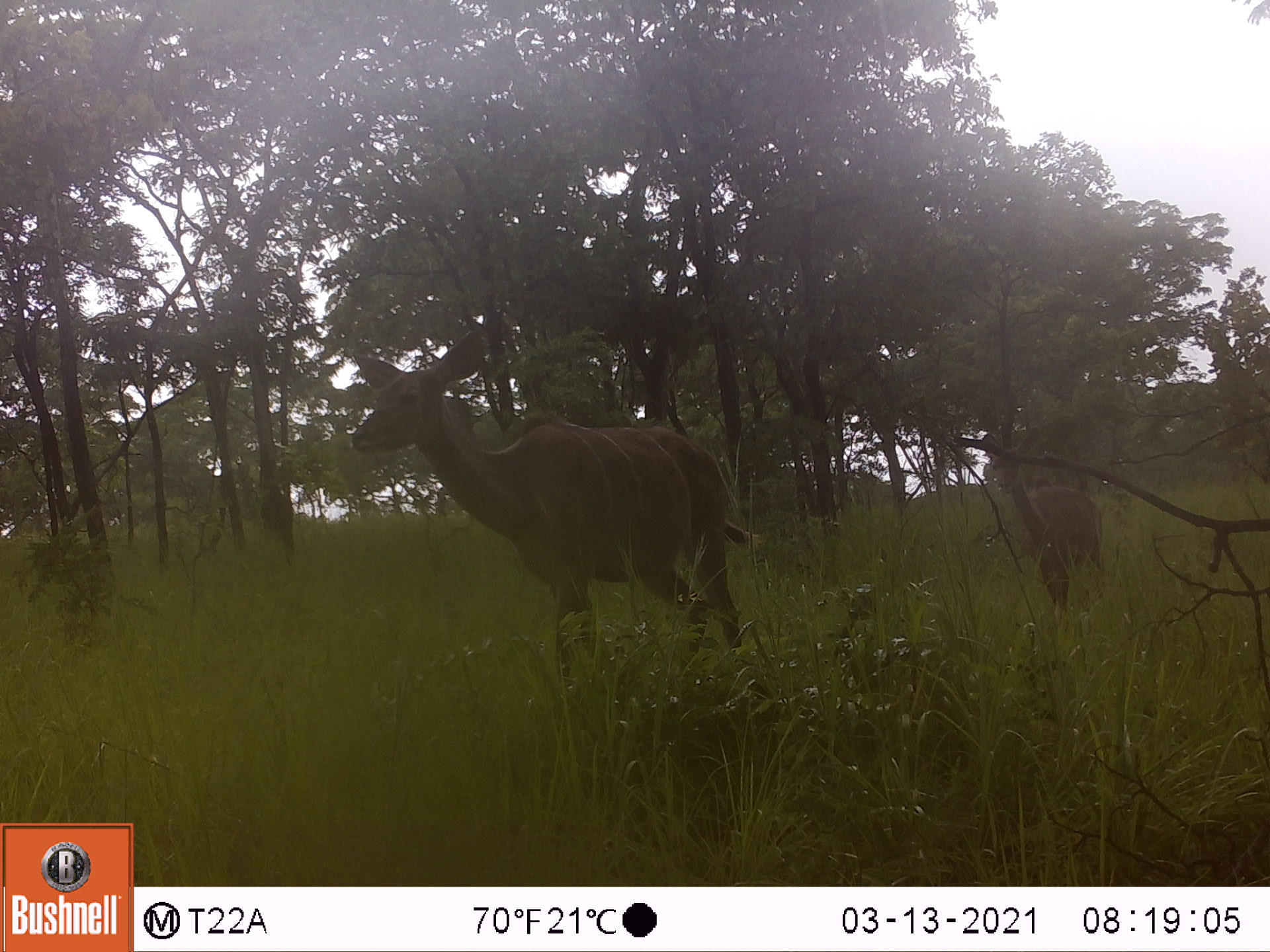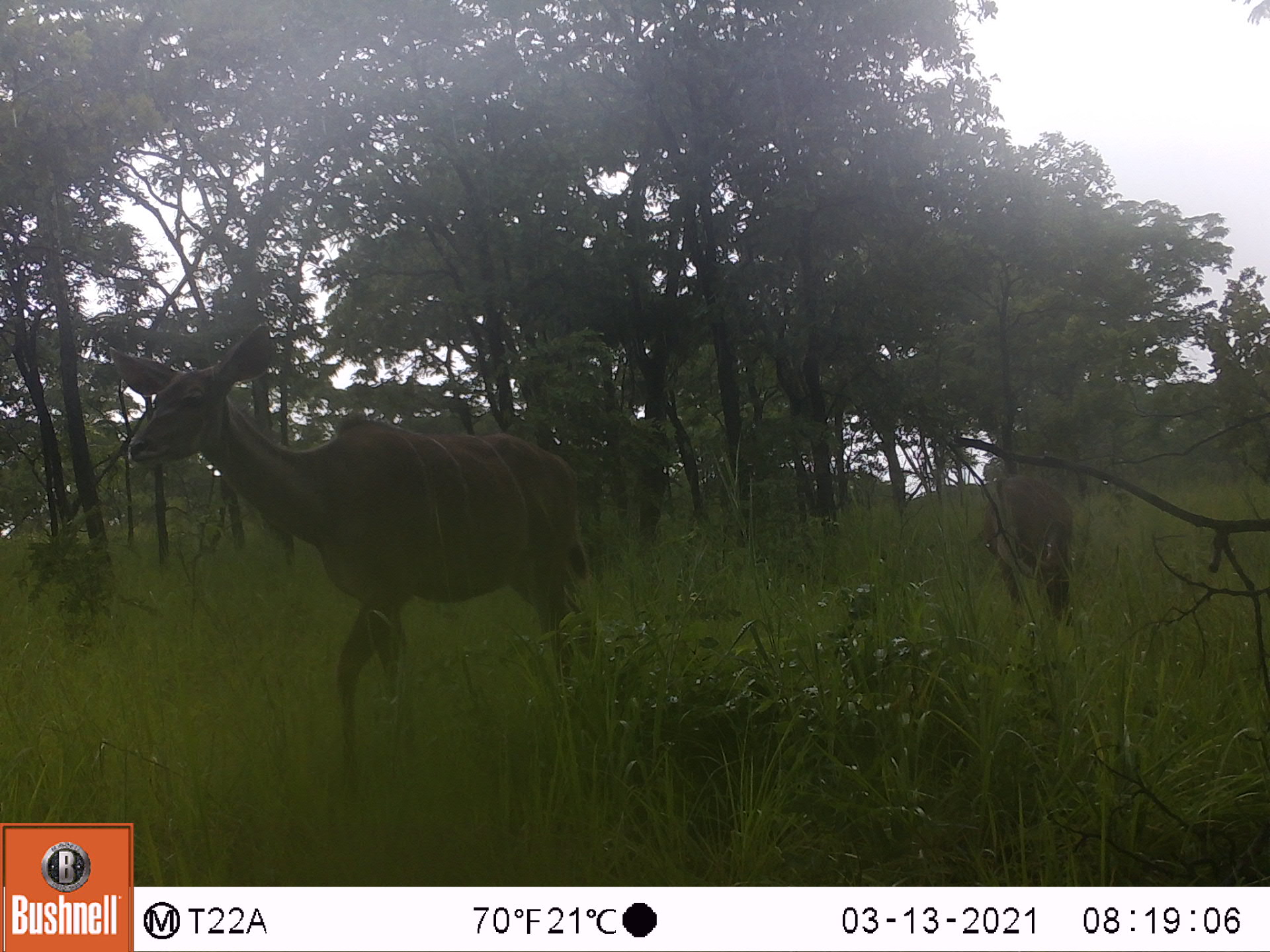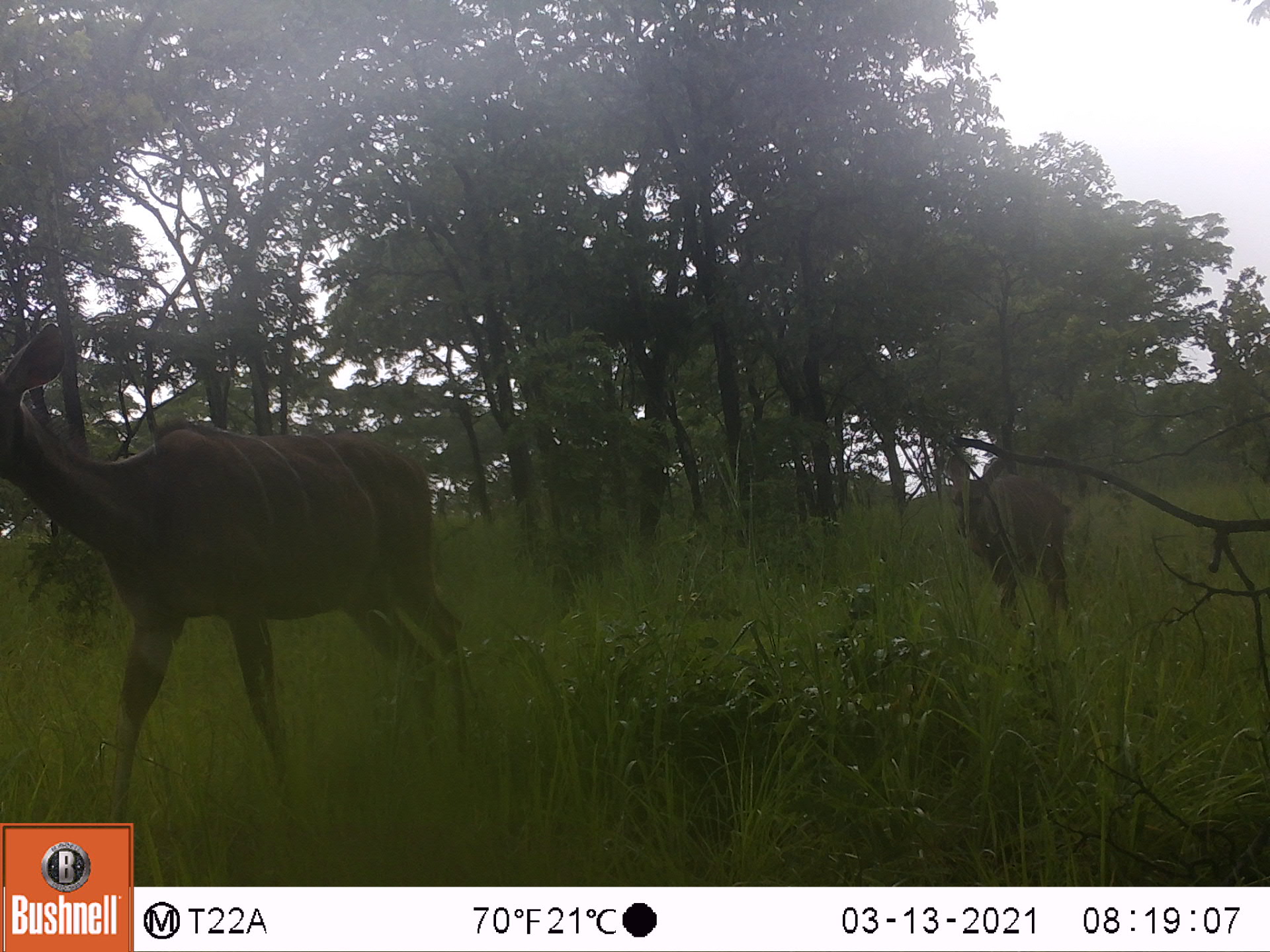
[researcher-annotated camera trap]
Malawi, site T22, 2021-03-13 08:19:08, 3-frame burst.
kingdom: Animalia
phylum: Chordata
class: Mammalia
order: Artiodactyla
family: Bovidae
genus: Tragelaphus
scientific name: Tragelaphus strepsiceros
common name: greater kudu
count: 2